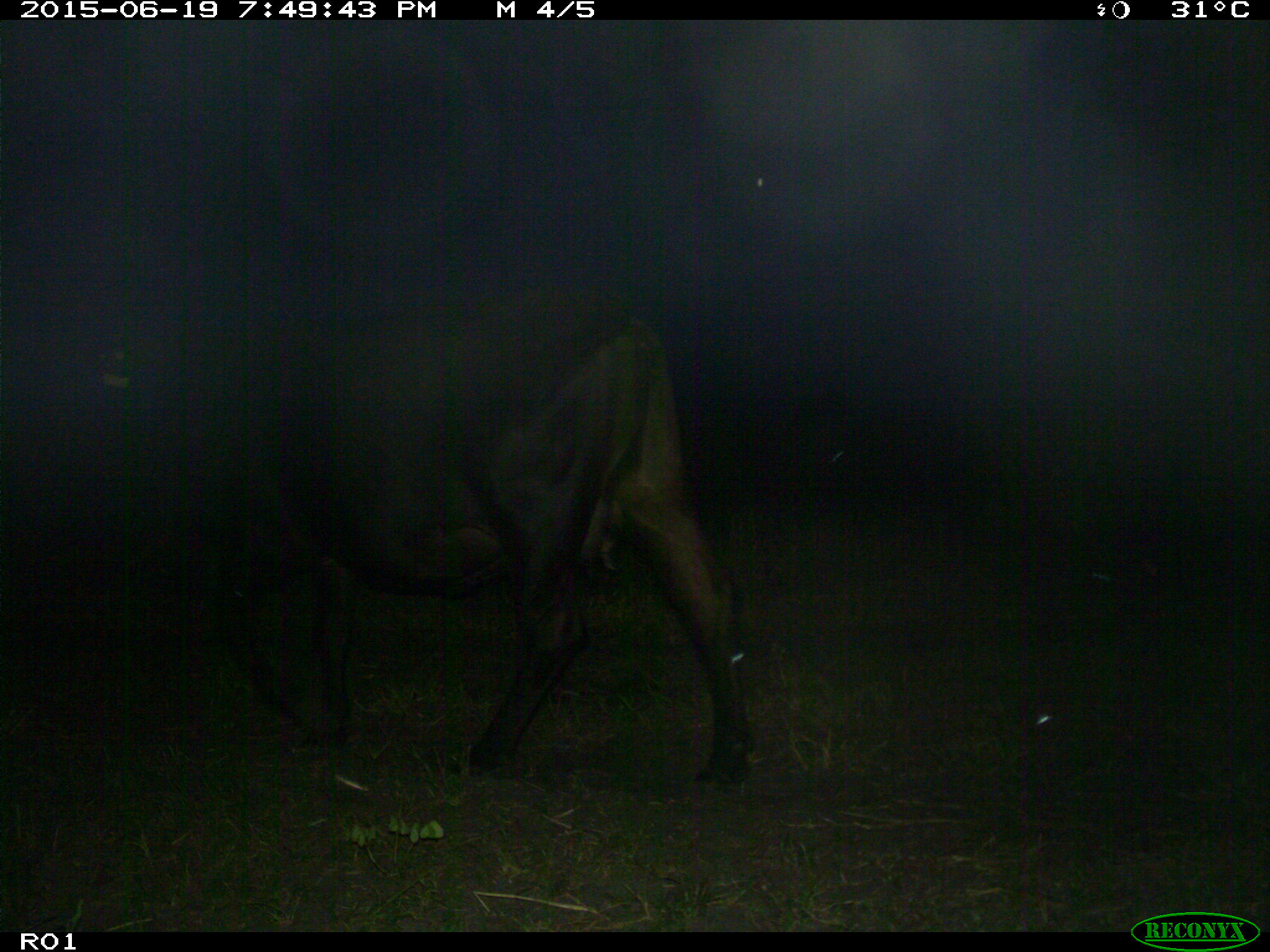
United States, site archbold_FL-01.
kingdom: Animalia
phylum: Chordata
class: Mammalia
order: Artiodactyla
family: Bovidae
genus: Bos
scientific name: Bos taurus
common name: domestic cow